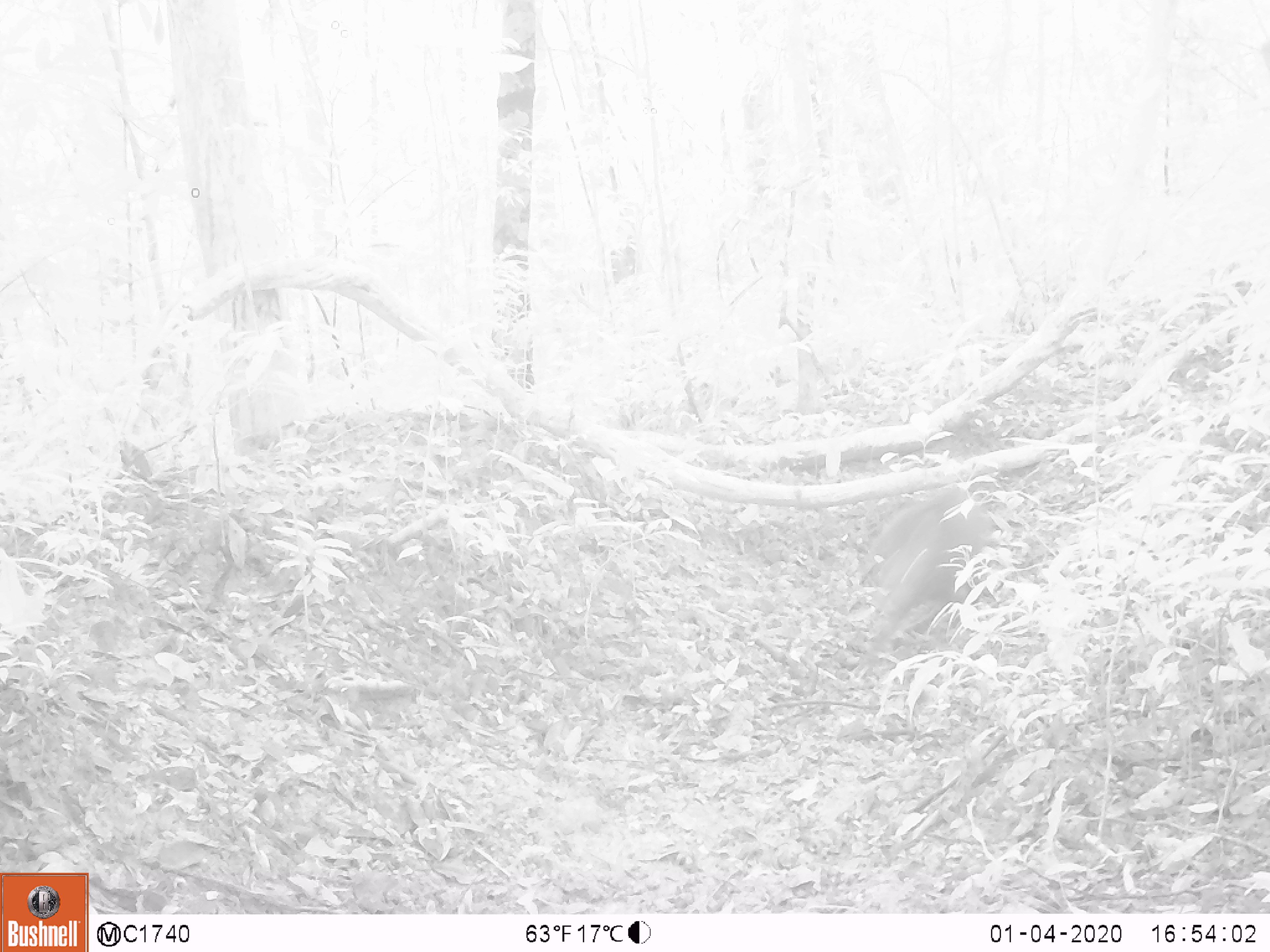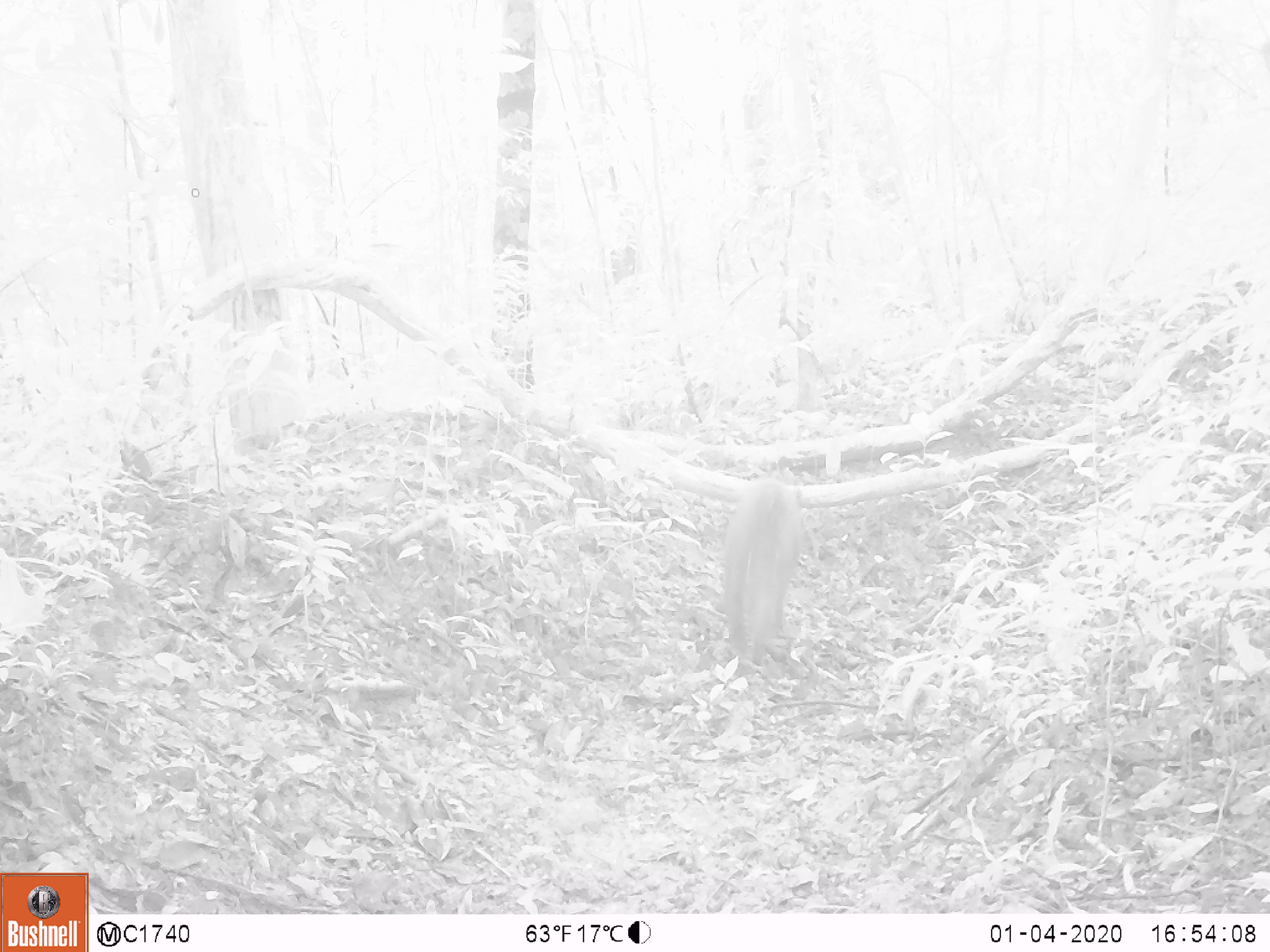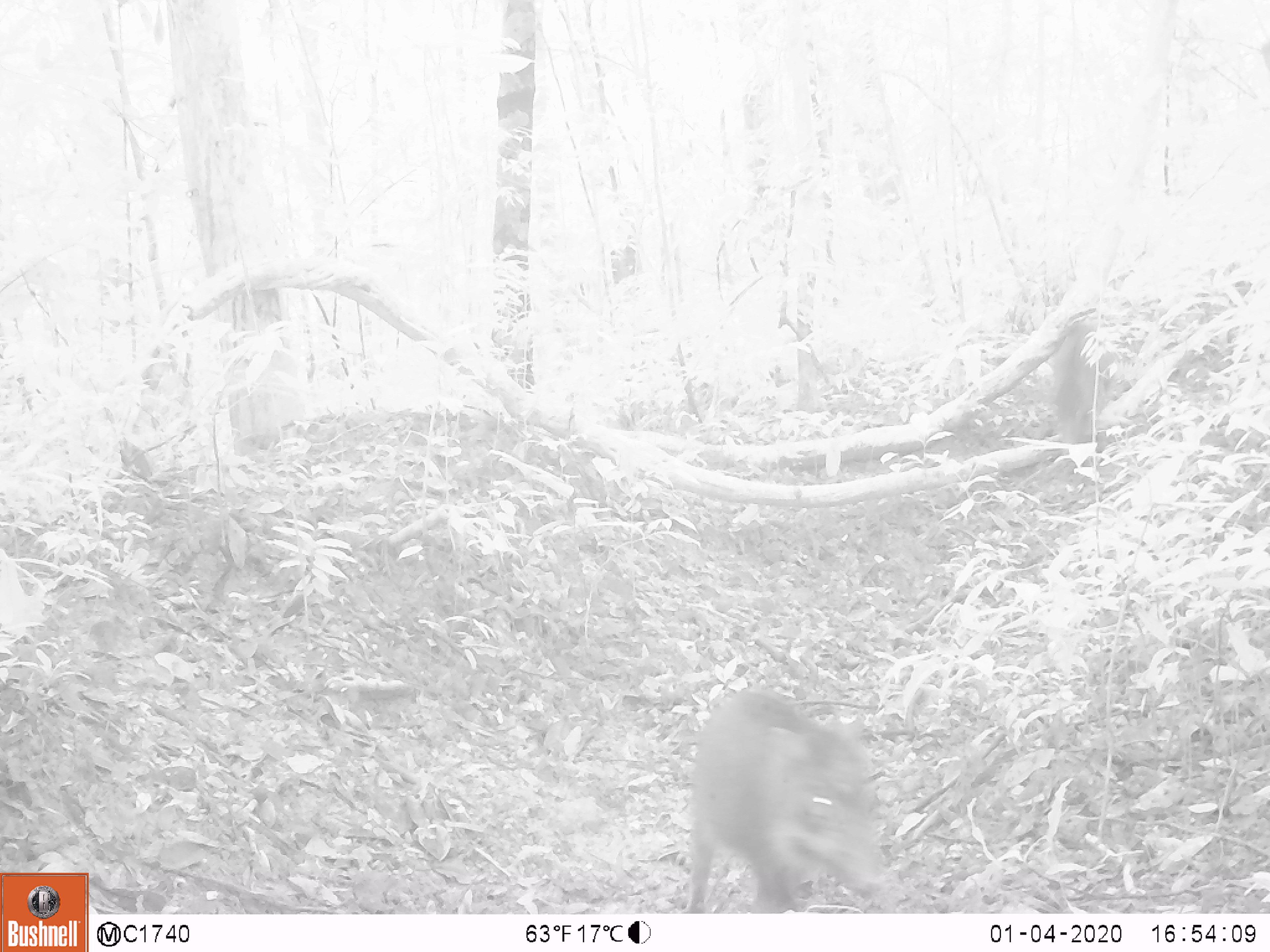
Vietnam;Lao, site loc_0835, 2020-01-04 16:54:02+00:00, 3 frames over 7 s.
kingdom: Animalia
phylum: Chordata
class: Mammalia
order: Artiodactyla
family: Suidae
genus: Sus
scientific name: Sus scrofa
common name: eurasian wild pig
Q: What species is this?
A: Eurasian wild pig (Sus scrofa).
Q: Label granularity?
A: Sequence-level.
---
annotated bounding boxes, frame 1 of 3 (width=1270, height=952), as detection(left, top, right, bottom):
eurasian wild pig: detection(859, 486, 991, 670)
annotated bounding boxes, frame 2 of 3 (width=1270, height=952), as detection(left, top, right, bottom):
eurasian wild pig: detection(724, 476, 803, 673)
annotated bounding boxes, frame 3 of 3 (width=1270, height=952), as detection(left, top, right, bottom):
eurasian wild pig: detection(682, 688, 883, 913)